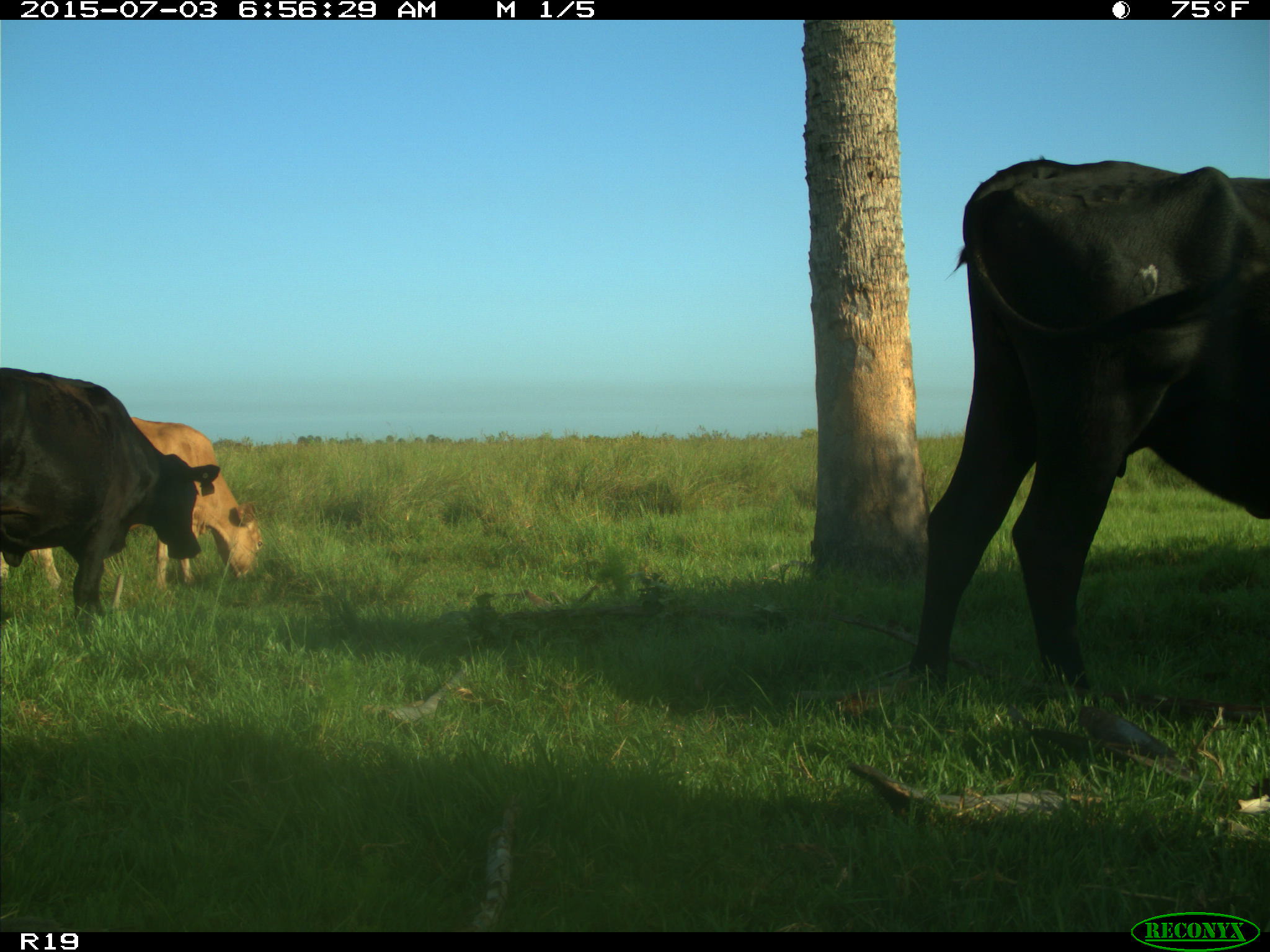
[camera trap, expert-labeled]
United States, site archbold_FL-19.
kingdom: Animalia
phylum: Chordata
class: Mammalia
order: Artiodactyla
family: Bovidae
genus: Bos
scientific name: Bos taurus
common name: domestic cow